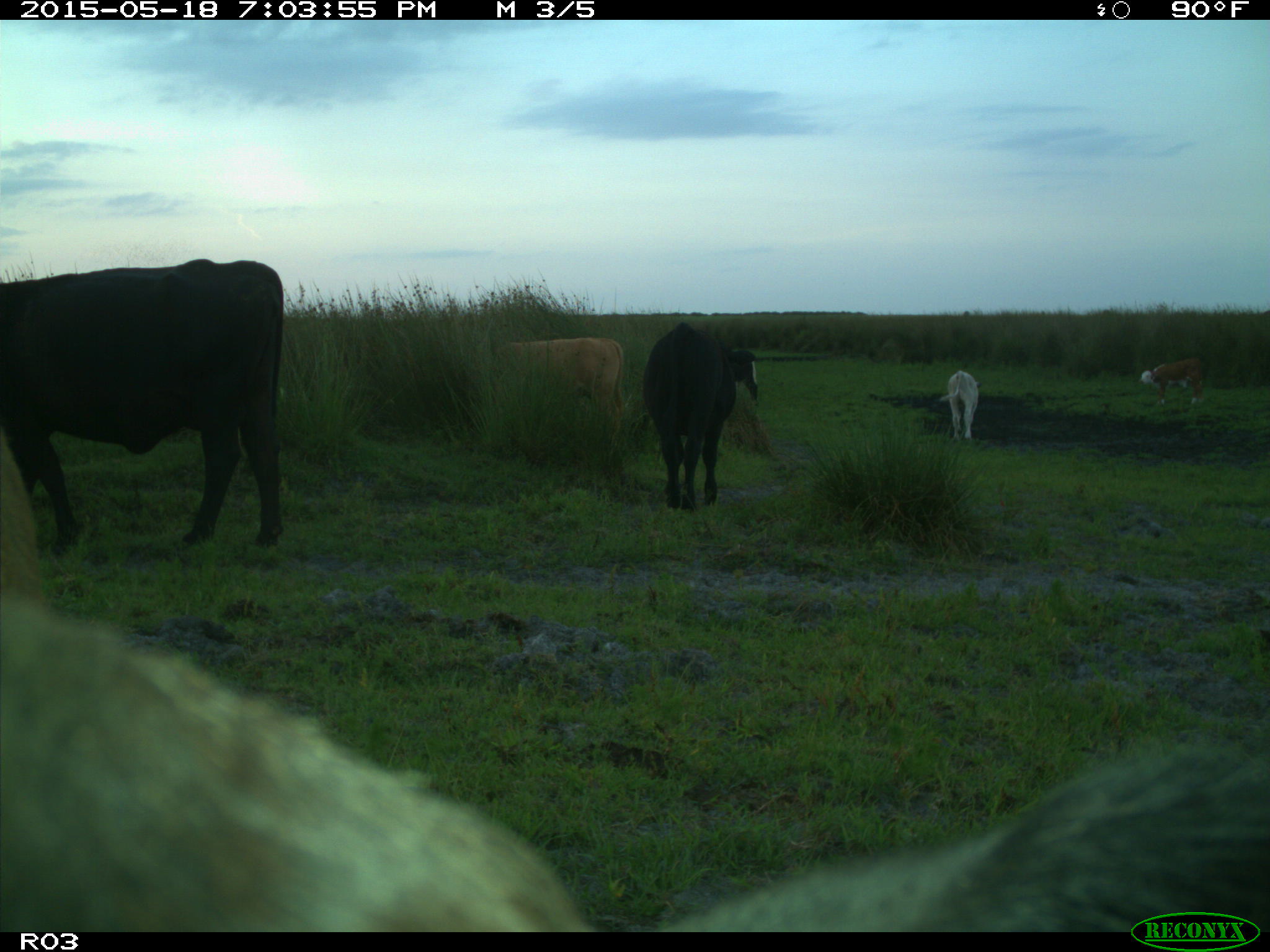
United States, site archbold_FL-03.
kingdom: Animalia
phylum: Chordata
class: Mammalia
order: Artiodactyla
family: Bovidae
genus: Bos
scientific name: Bos taurus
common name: domestic cow